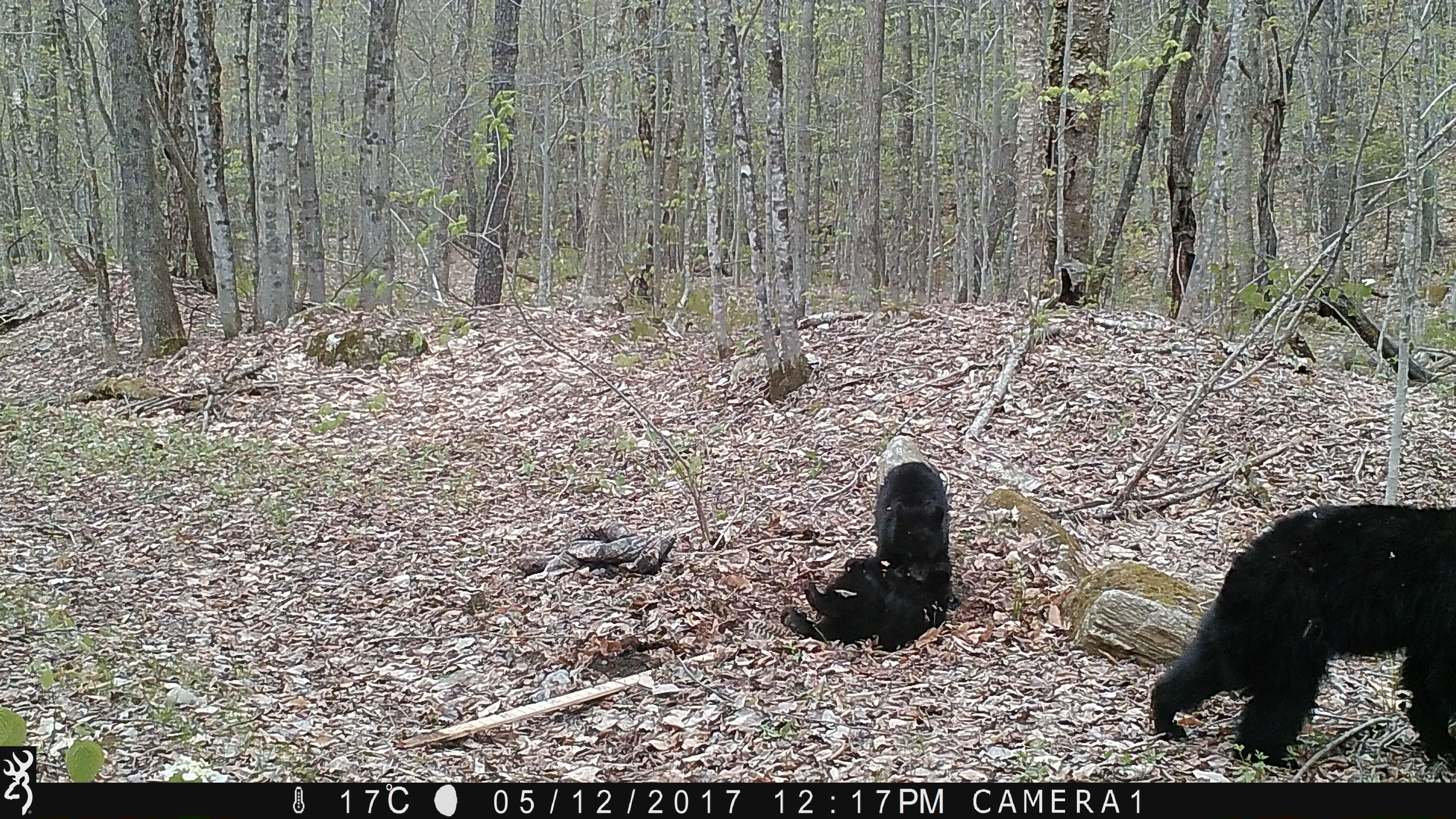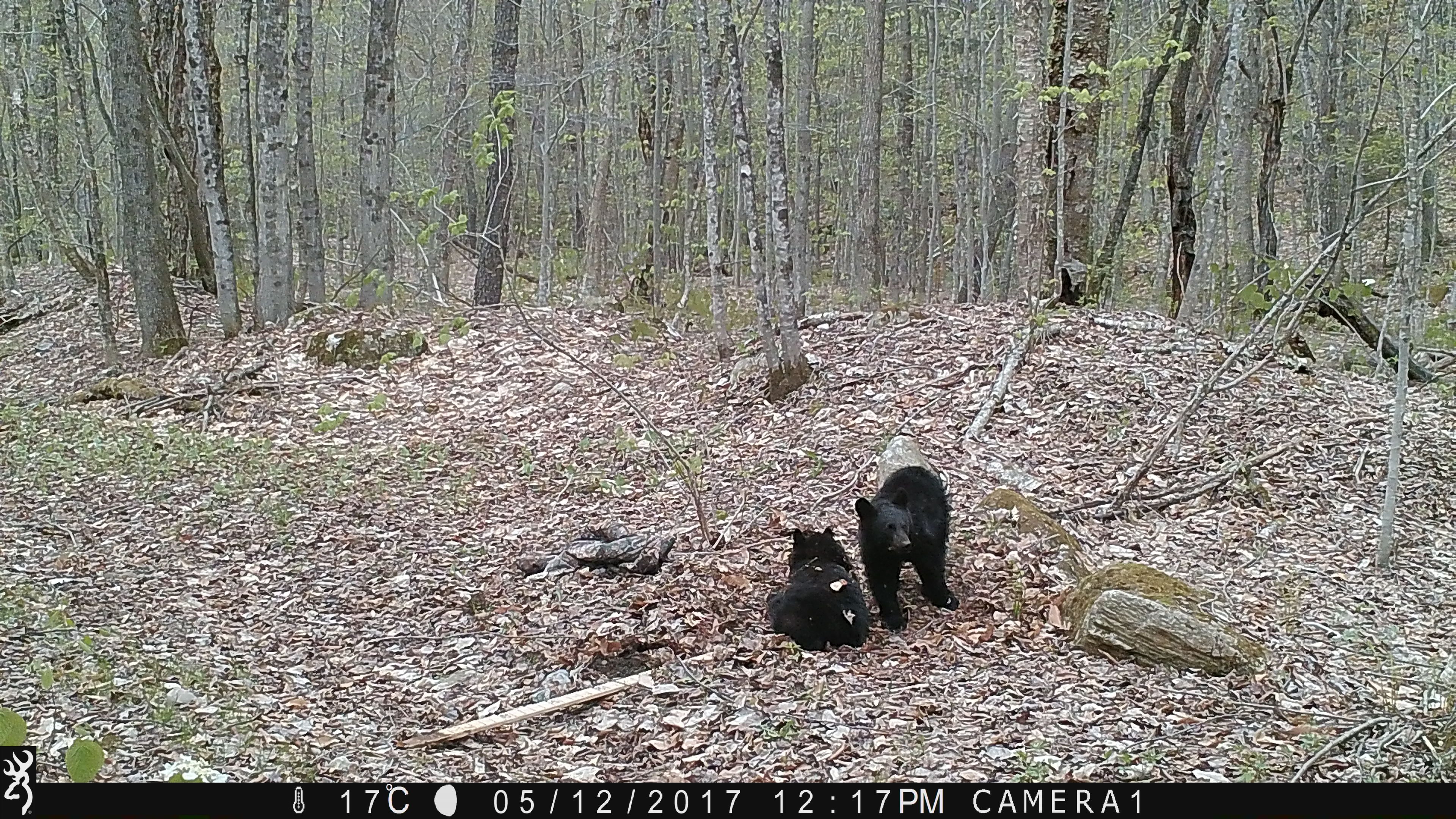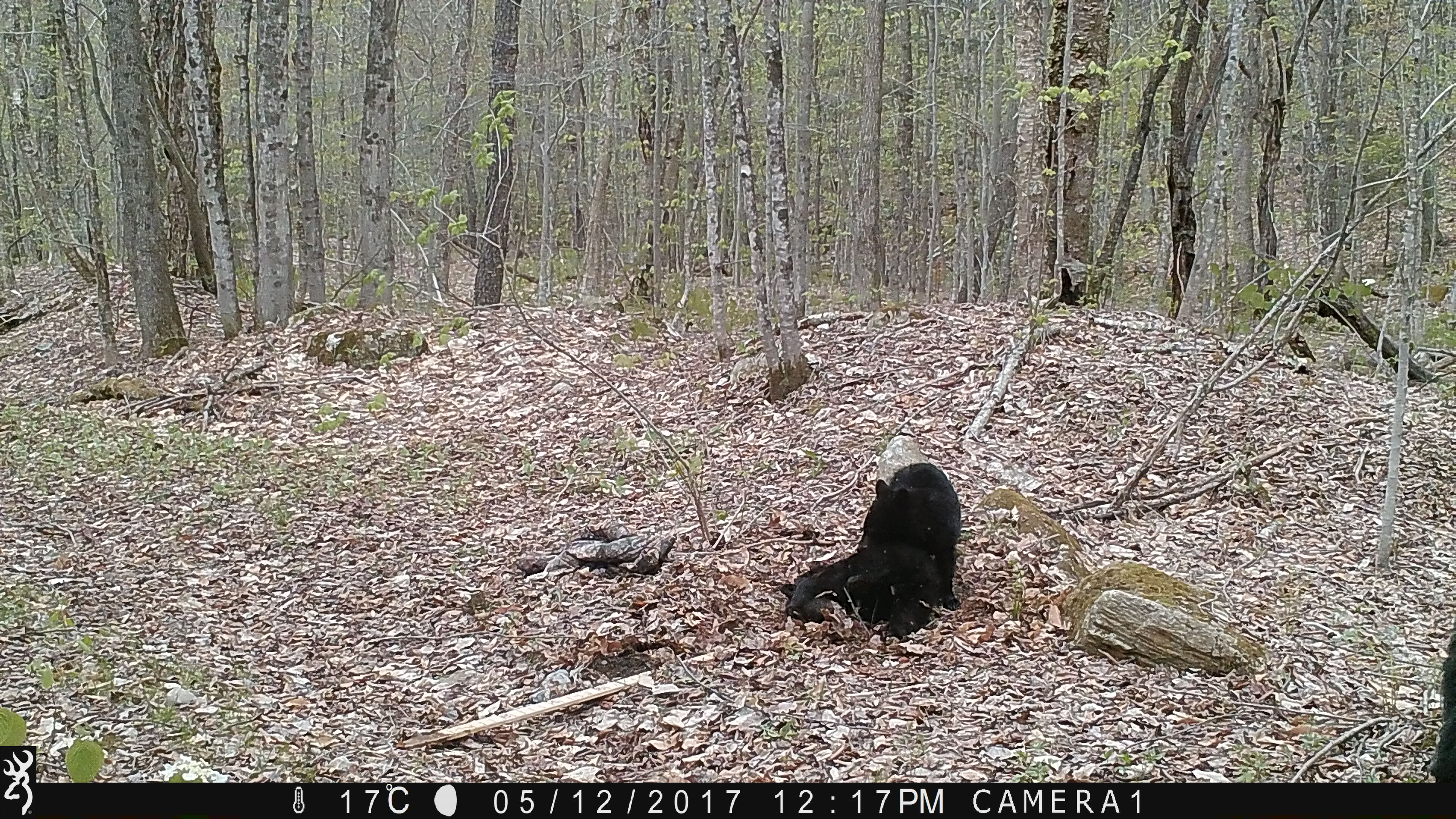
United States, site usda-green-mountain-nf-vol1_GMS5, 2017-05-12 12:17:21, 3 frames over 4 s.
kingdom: Animalia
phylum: Chordata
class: Mammalia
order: Carnivora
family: Ursidae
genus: Ursus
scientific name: Ursus americanus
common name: black bear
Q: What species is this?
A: Black bear (Ursus americanus).